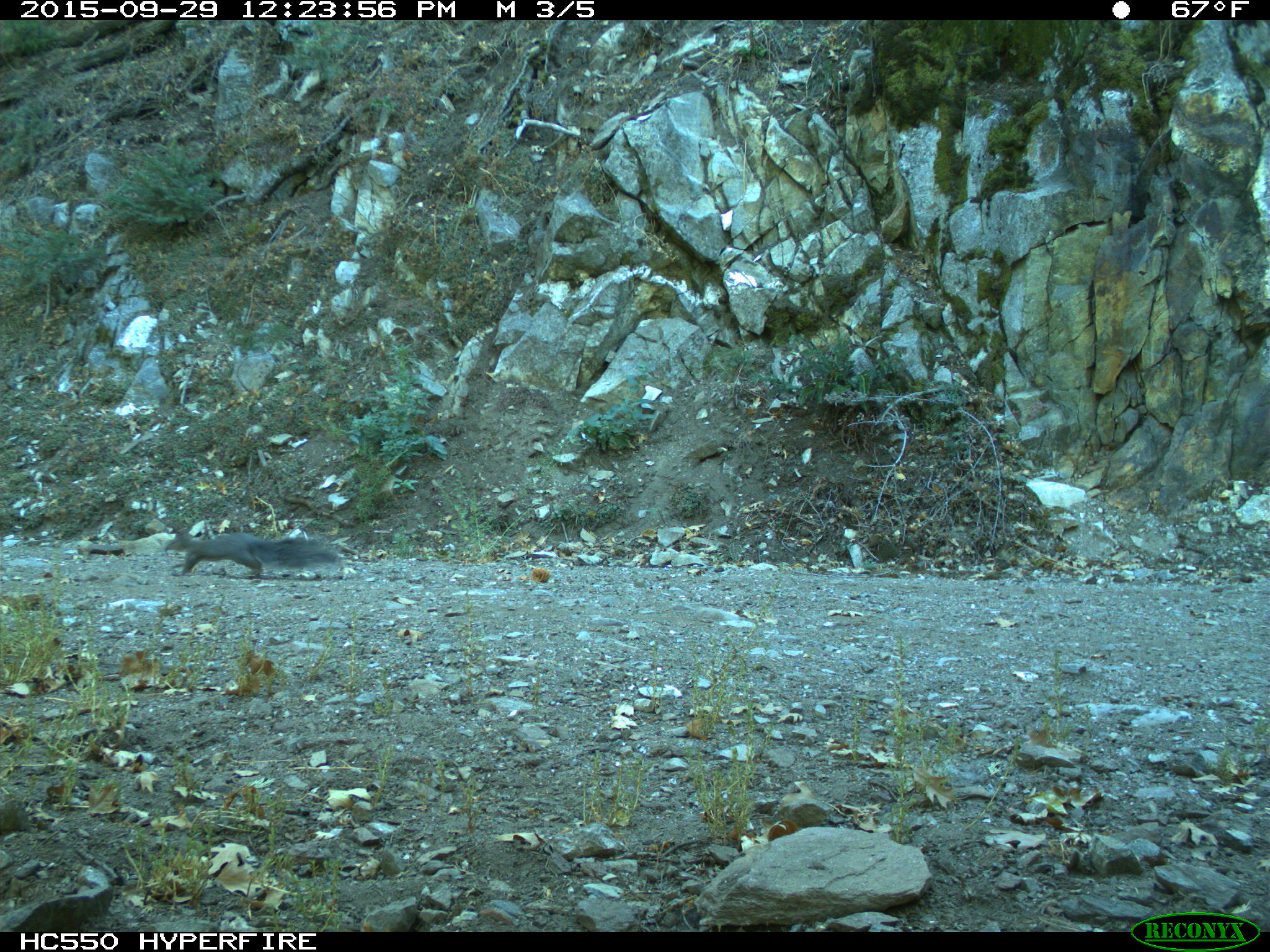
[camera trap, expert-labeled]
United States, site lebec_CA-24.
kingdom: Animalia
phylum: Chordata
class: Mammalia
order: Rodentia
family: Sciuridae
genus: Sciurus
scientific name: Sciurus carolinensis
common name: eastern gray squirrel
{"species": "Sciurus carolinensis (eastern gray squirrel)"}